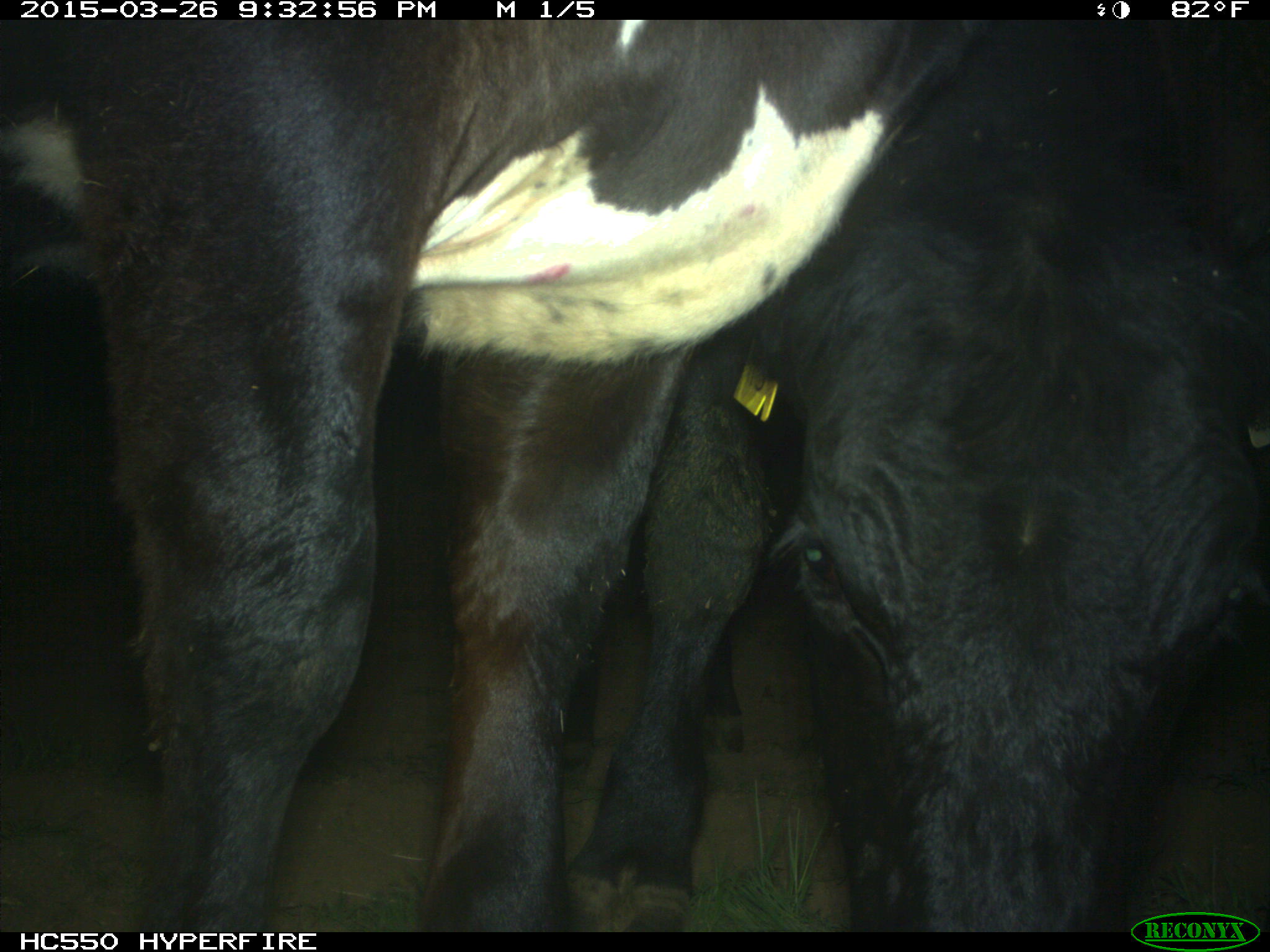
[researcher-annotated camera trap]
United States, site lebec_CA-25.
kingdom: Animalia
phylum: Chordata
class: Mammalia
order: Artiodactyla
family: Bovidae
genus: Bos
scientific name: Bos taurus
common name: domestic cow